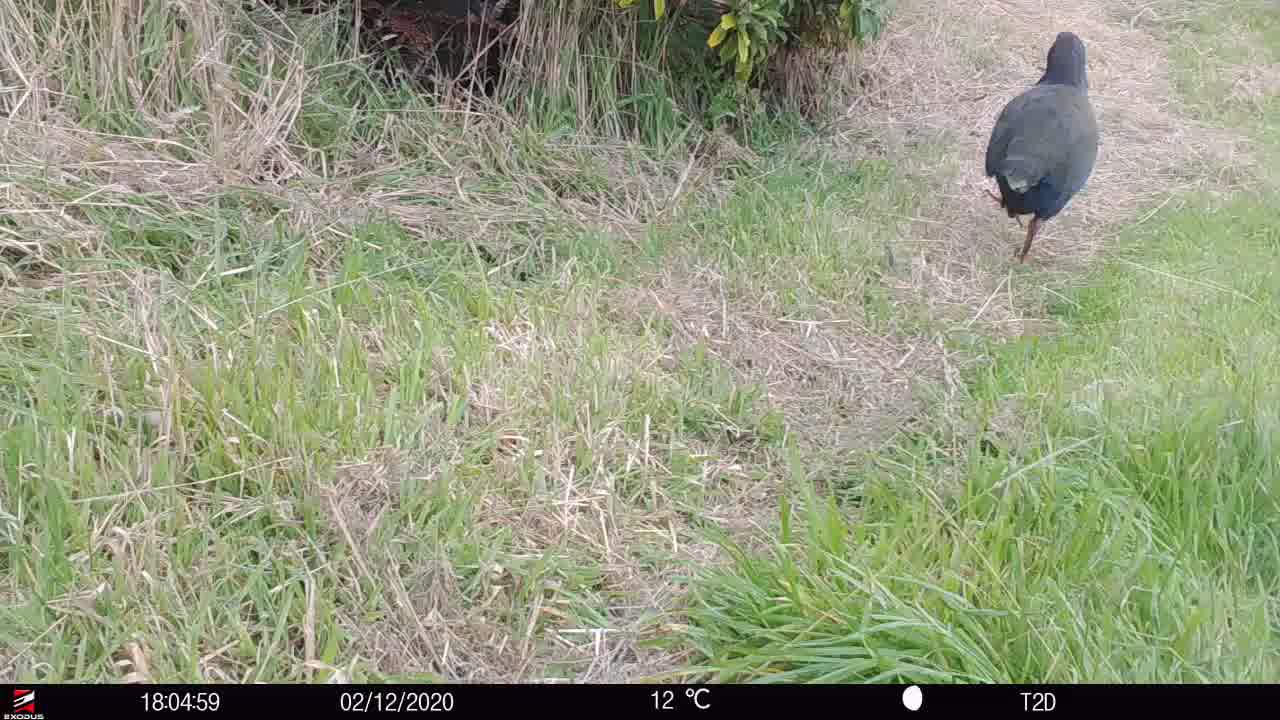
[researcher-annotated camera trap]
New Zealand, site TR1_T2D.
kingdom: Animalia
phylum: Chordata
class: Aves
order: Gruiformes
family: Rallidae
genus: Porphyrio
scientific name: Porphyrio mantelli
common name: takahe